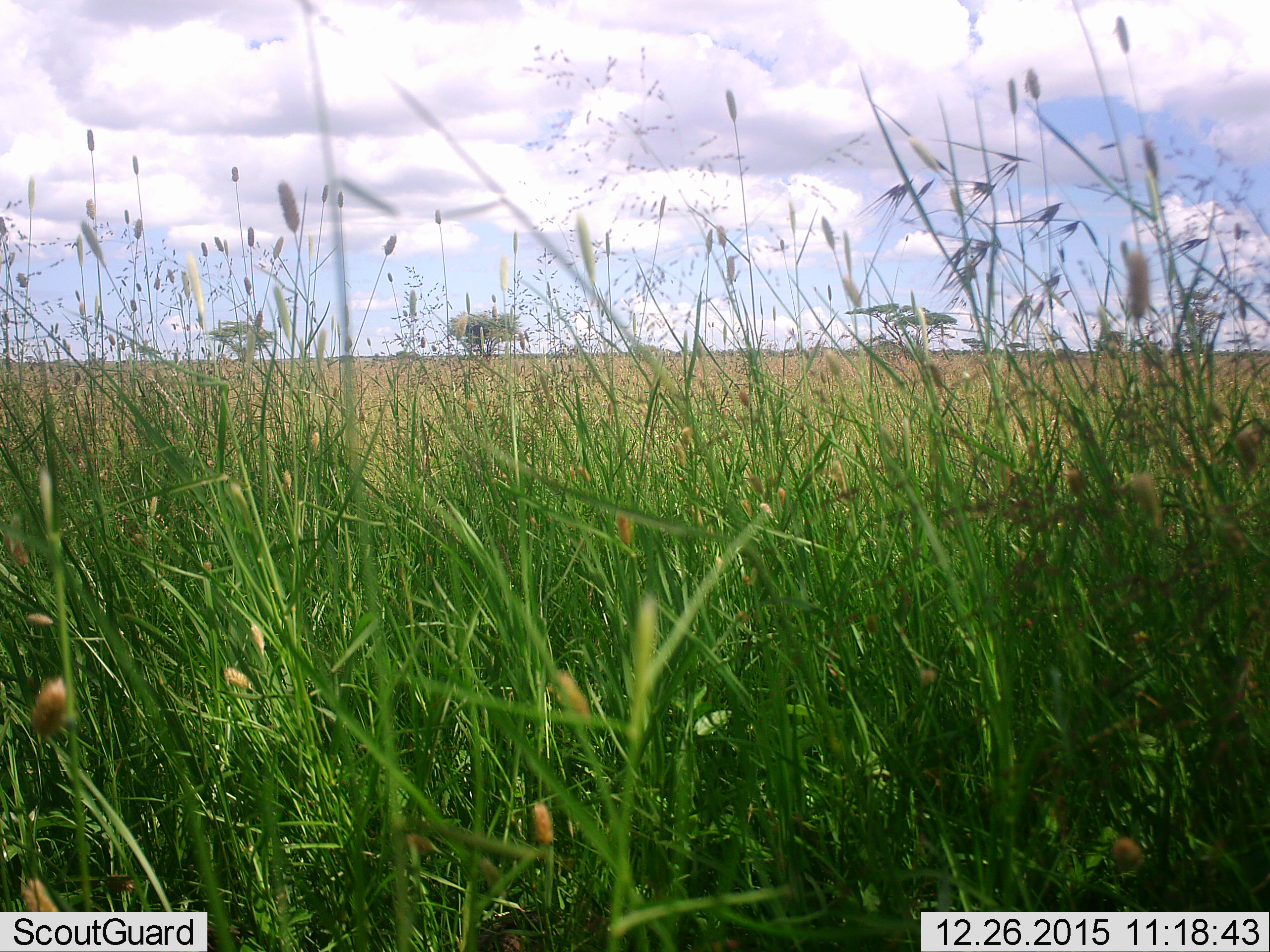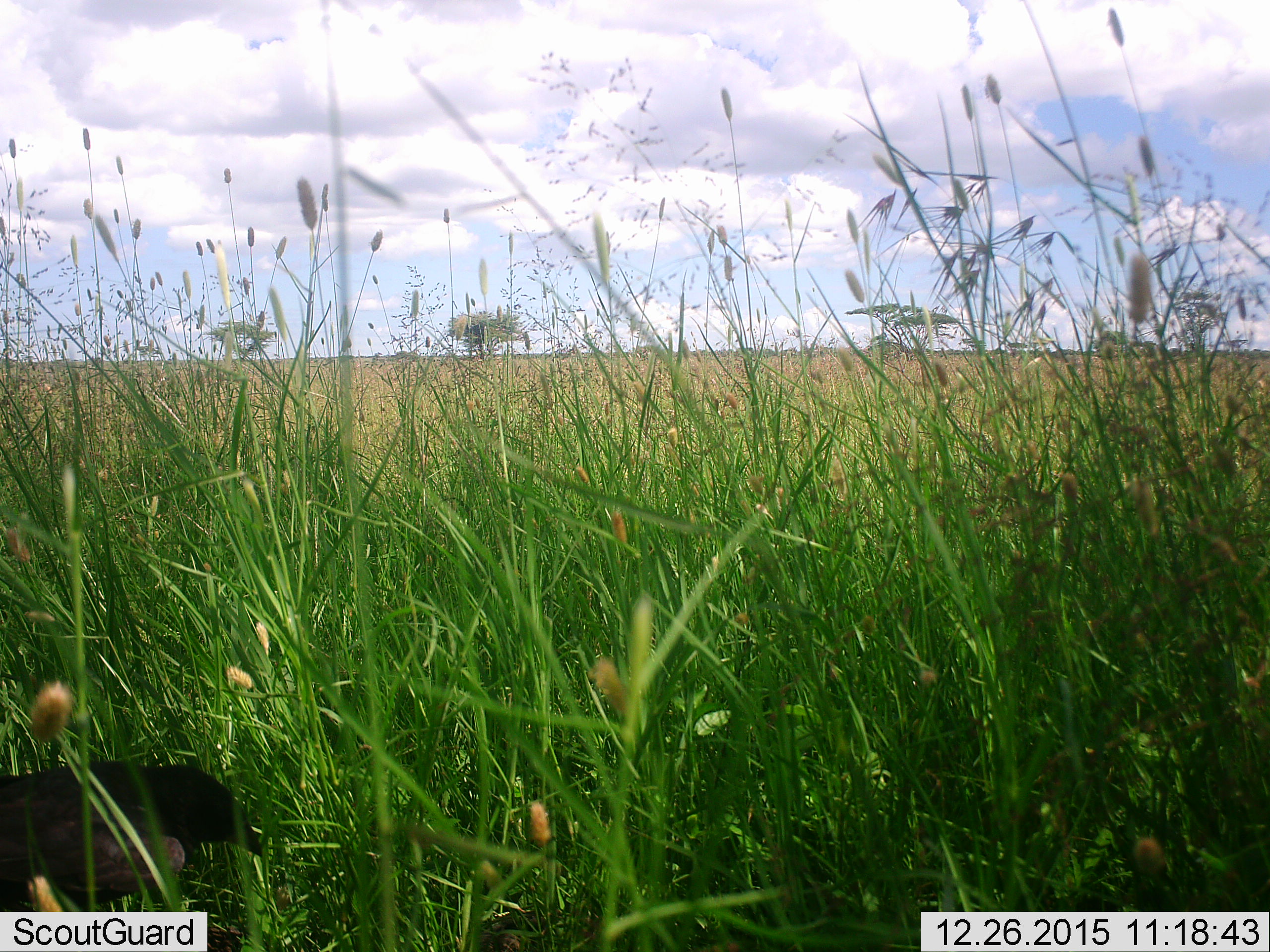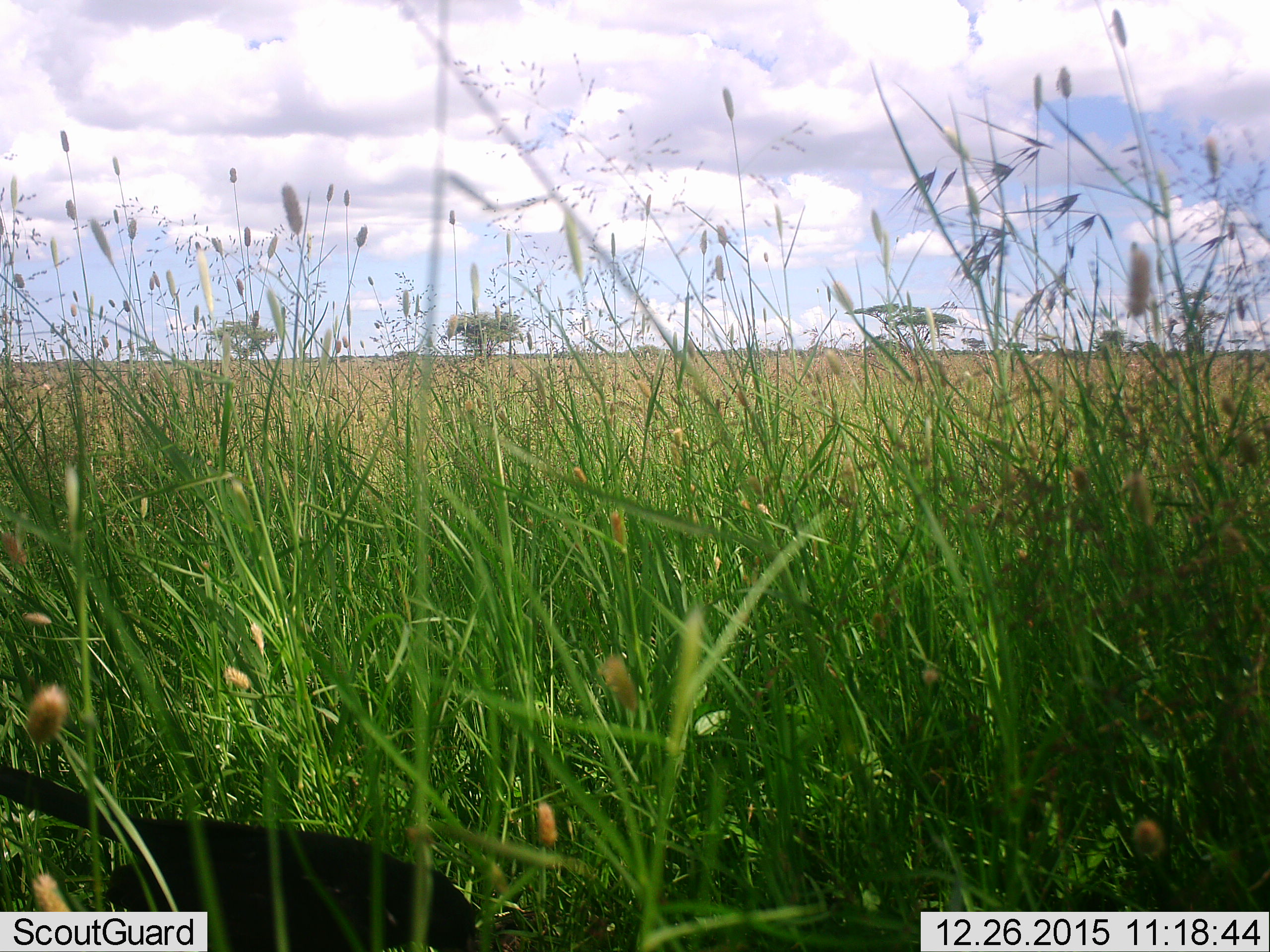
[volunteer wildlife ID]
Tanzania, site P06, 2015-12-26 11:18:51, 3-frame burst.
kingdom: Animalia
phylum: Chordata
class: Aves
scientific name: Aves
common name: bird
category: otherbird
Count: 1.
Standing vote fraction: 0%.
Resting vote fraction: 0%.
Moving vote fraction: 100%.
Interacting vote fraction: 0%.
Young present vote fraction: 0%.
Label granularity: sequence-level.